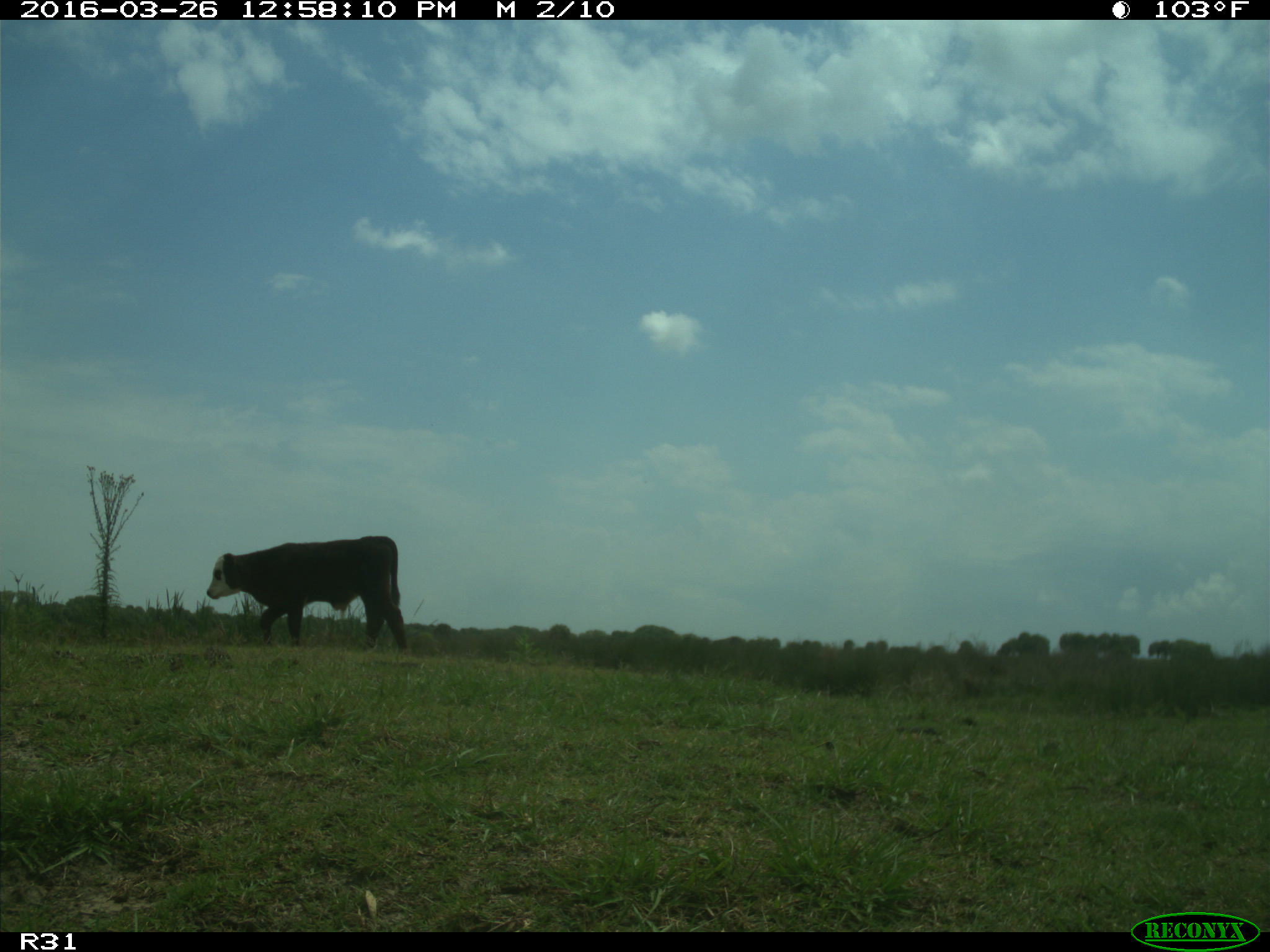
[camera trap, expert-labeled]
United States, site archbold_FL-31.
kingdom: Animalia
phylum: Chordata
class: Mammalia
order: Artiodactyla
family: Bovidae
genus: Bos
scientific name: Bos taurus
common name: domestic cow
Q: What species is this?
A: Bos taurus (domestic cow).